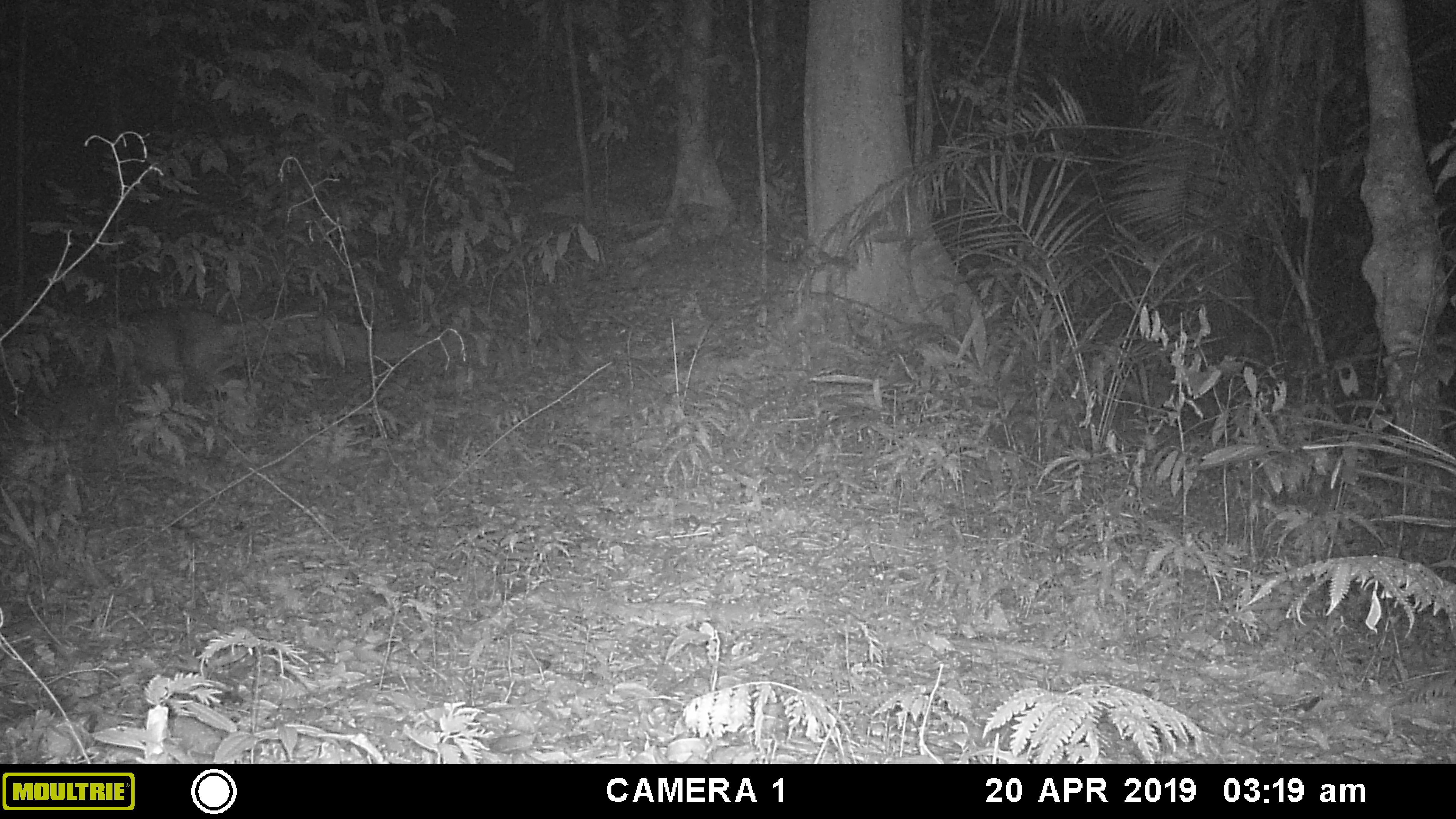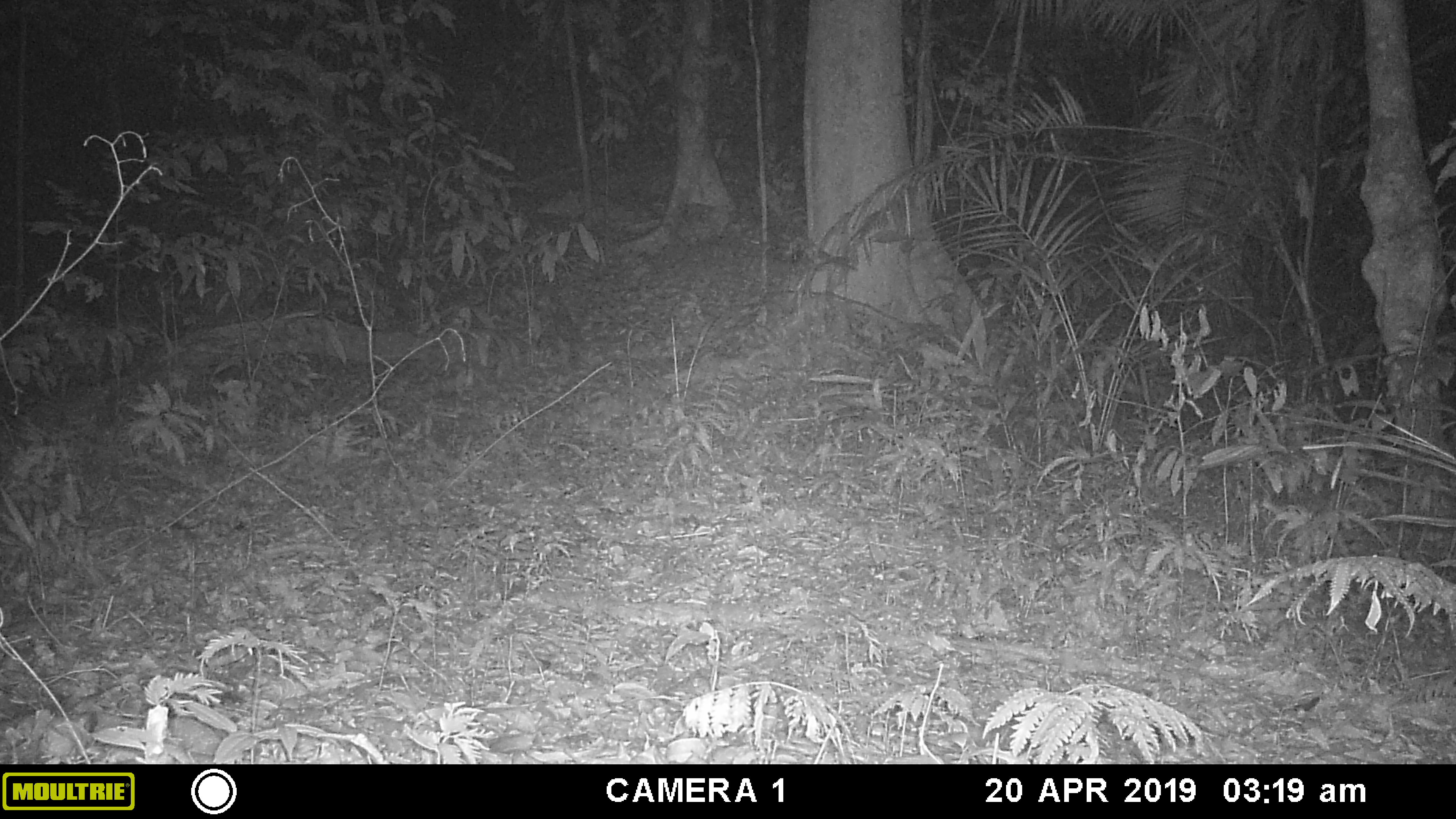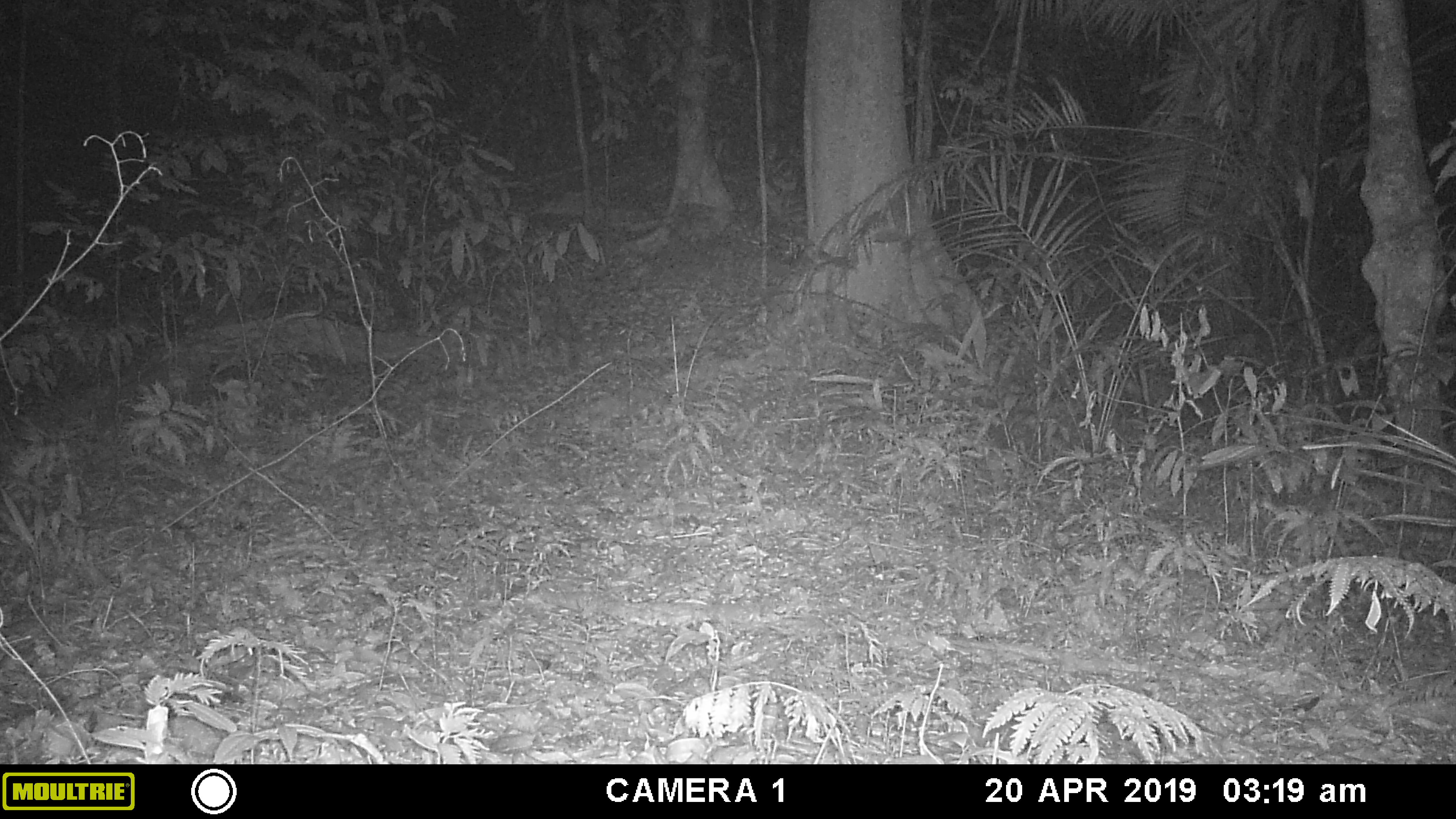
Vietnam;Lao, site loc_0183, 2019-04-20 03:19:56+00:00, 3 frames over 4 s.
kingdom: Animalia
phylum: Chordata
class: Mammalia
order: Artiodactyla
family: Cervidae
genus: Muntiacus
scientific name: Muntiacus vuquangensis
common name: large-antlered muntjac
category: large antlered muntjac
Large antlered muntjac (large-antlered muntjac) (Muntiacus vuquangensis). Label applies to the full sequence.